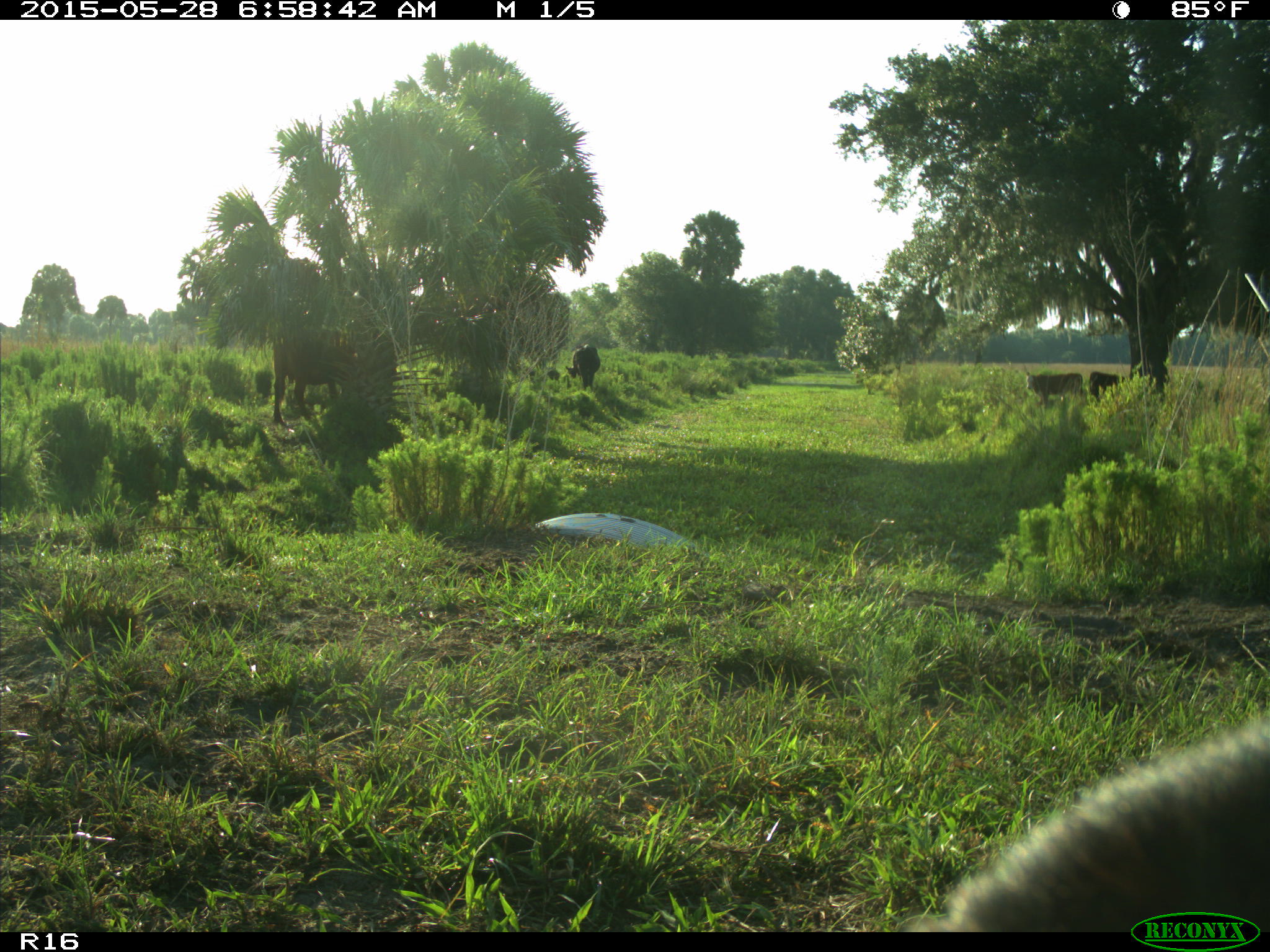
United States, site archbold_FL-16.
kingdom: Animalia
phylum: Chordata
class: Mammalia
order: Artiodactyla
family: Bovidae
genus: Bos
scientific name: Bos taurus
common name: domestic cow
Bos taurus (domestic cow).